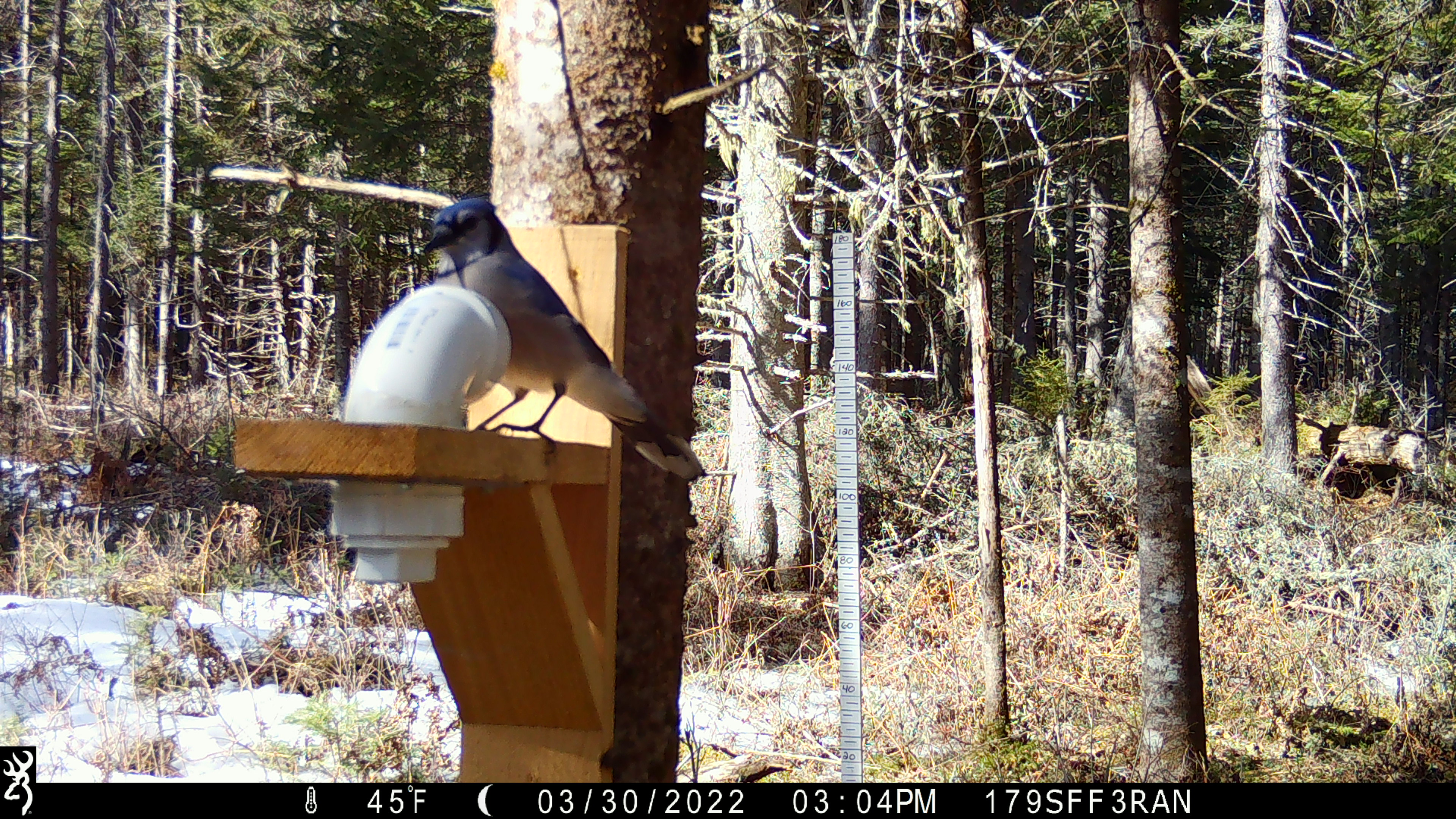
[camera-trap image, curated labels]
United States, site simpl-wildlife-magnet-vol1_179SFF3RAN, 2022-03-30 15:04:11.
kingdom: Animalia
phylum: Chordata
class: Aves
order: Passeriformes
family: Corvidae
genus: Cyanocitta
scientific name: Cyanocitta cristata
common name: blue jay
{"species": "blue jay (Cyanocitta cristata)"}